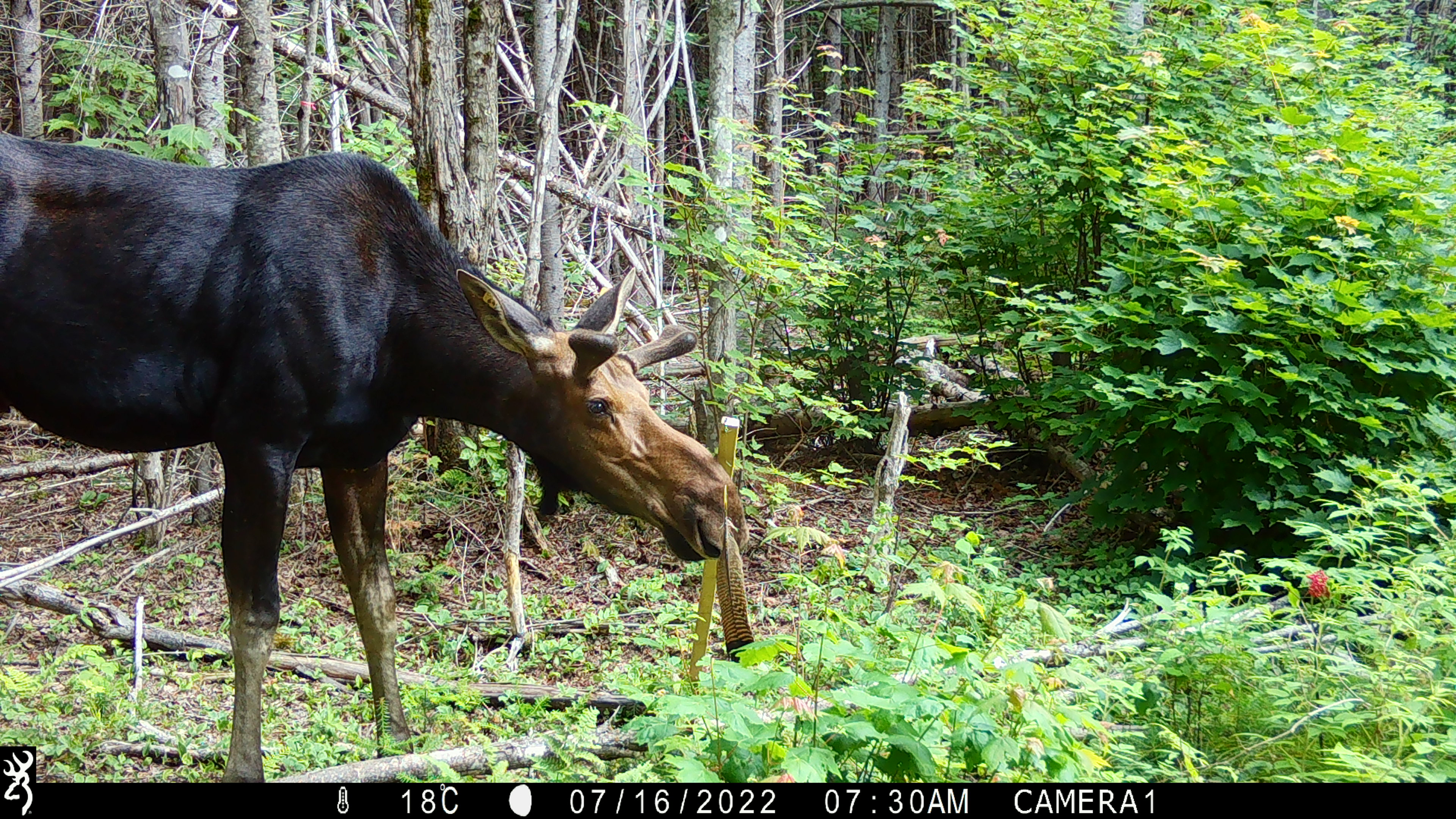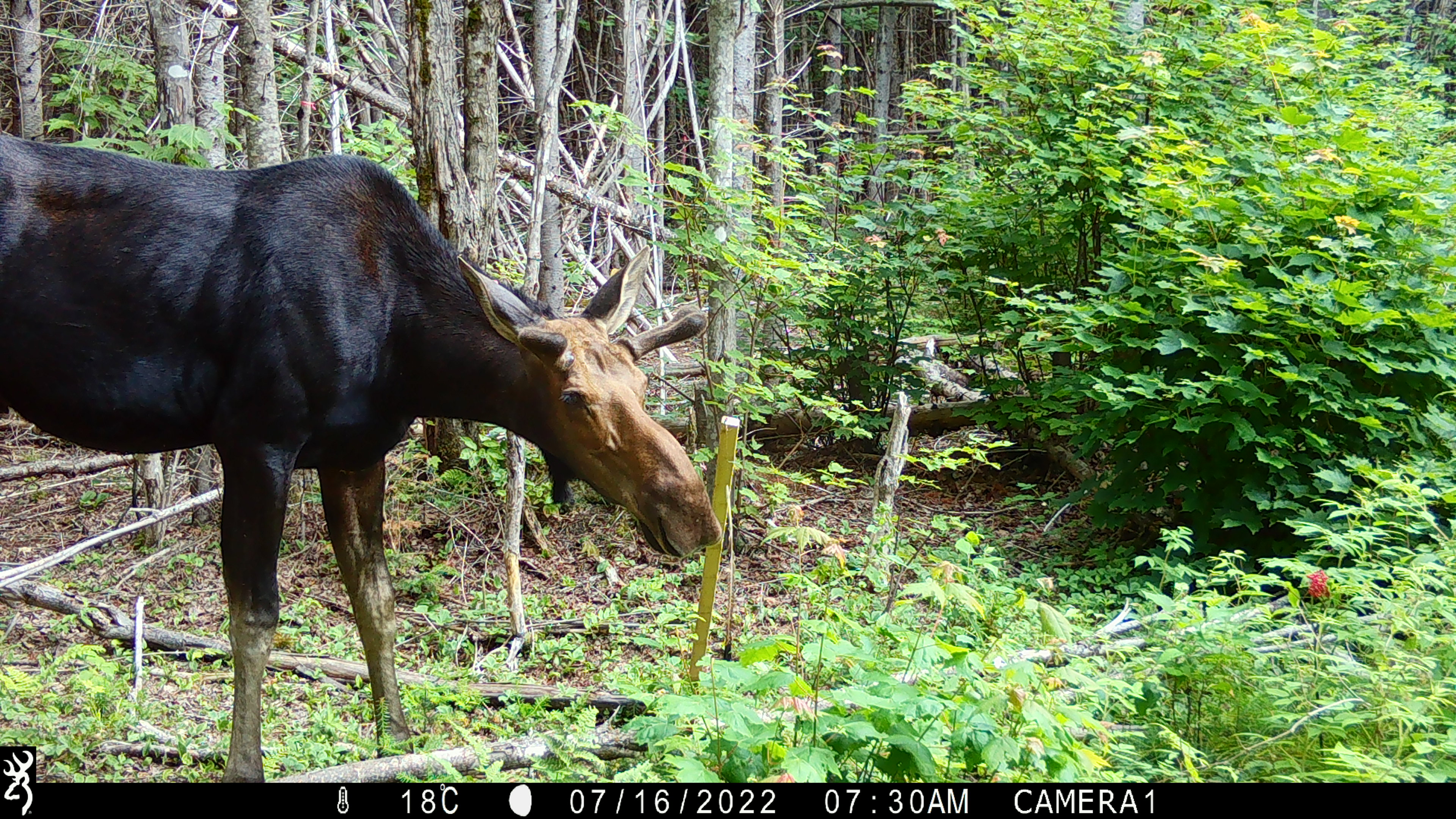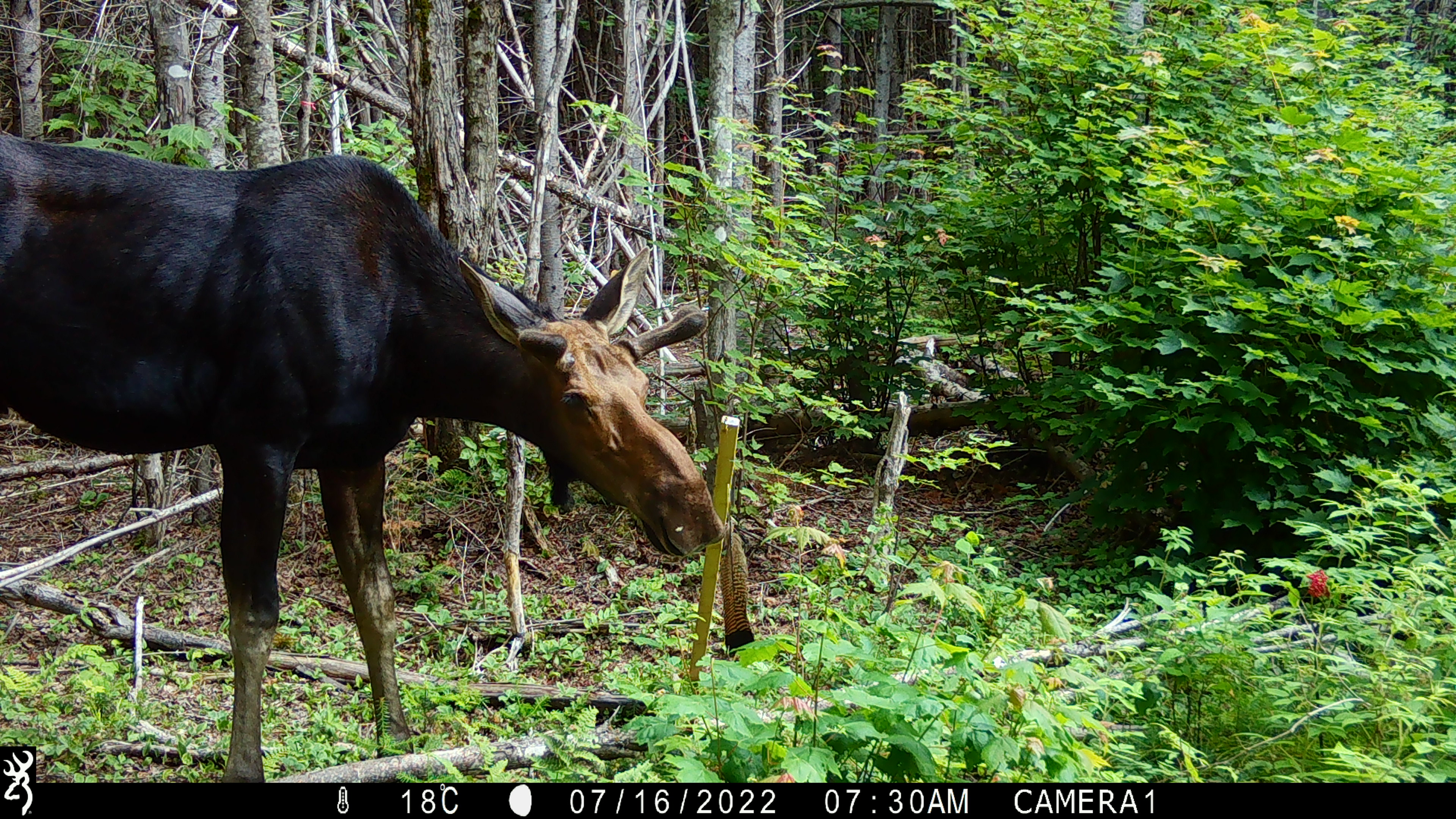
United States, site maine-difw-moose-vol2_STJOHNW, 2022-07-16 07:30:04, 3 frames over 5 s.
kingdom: Animalia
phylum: Chordata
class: Mammalia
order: Artiodactyla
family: Cervidae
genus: Alces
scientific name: Alces alces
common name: moose